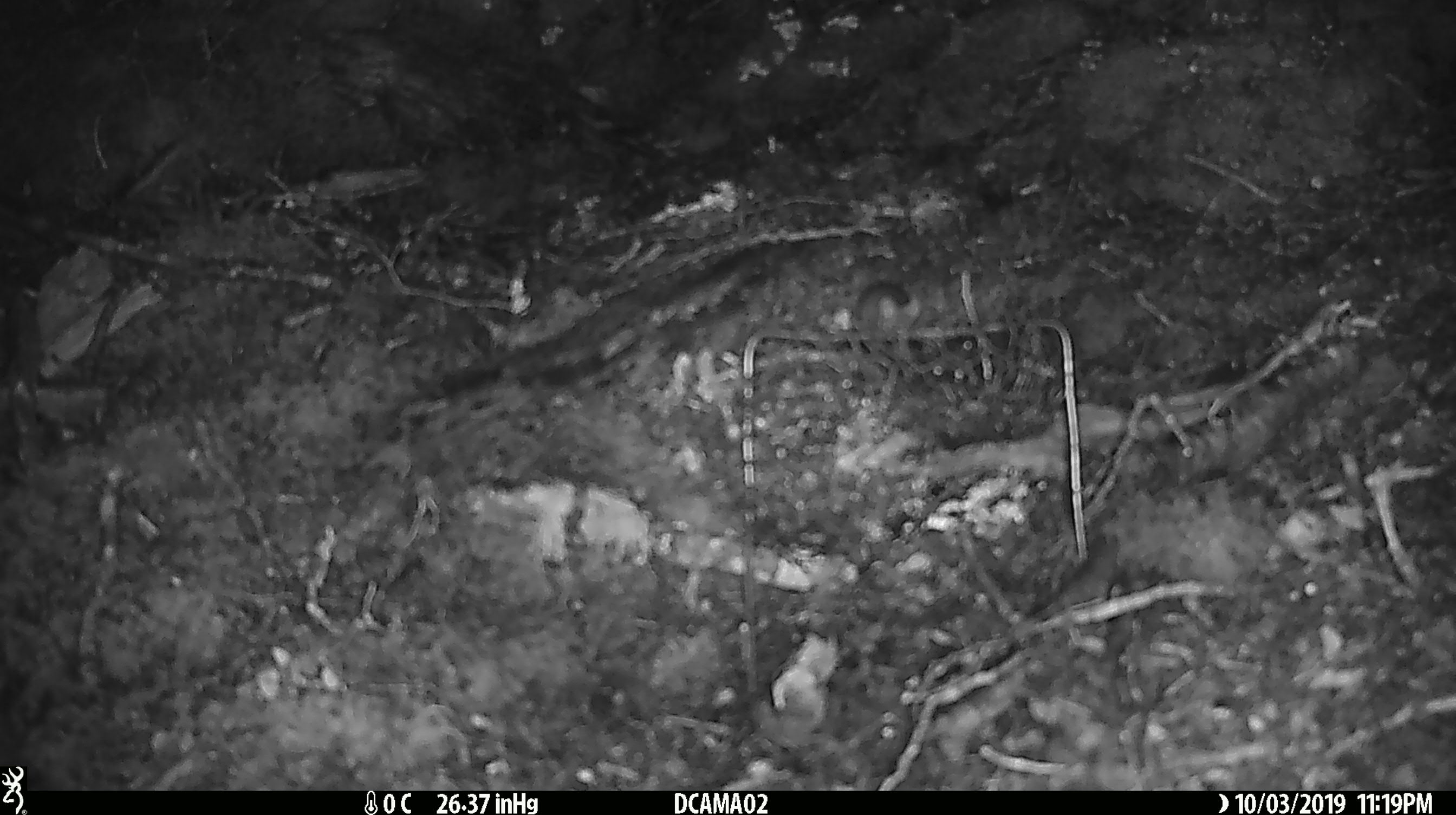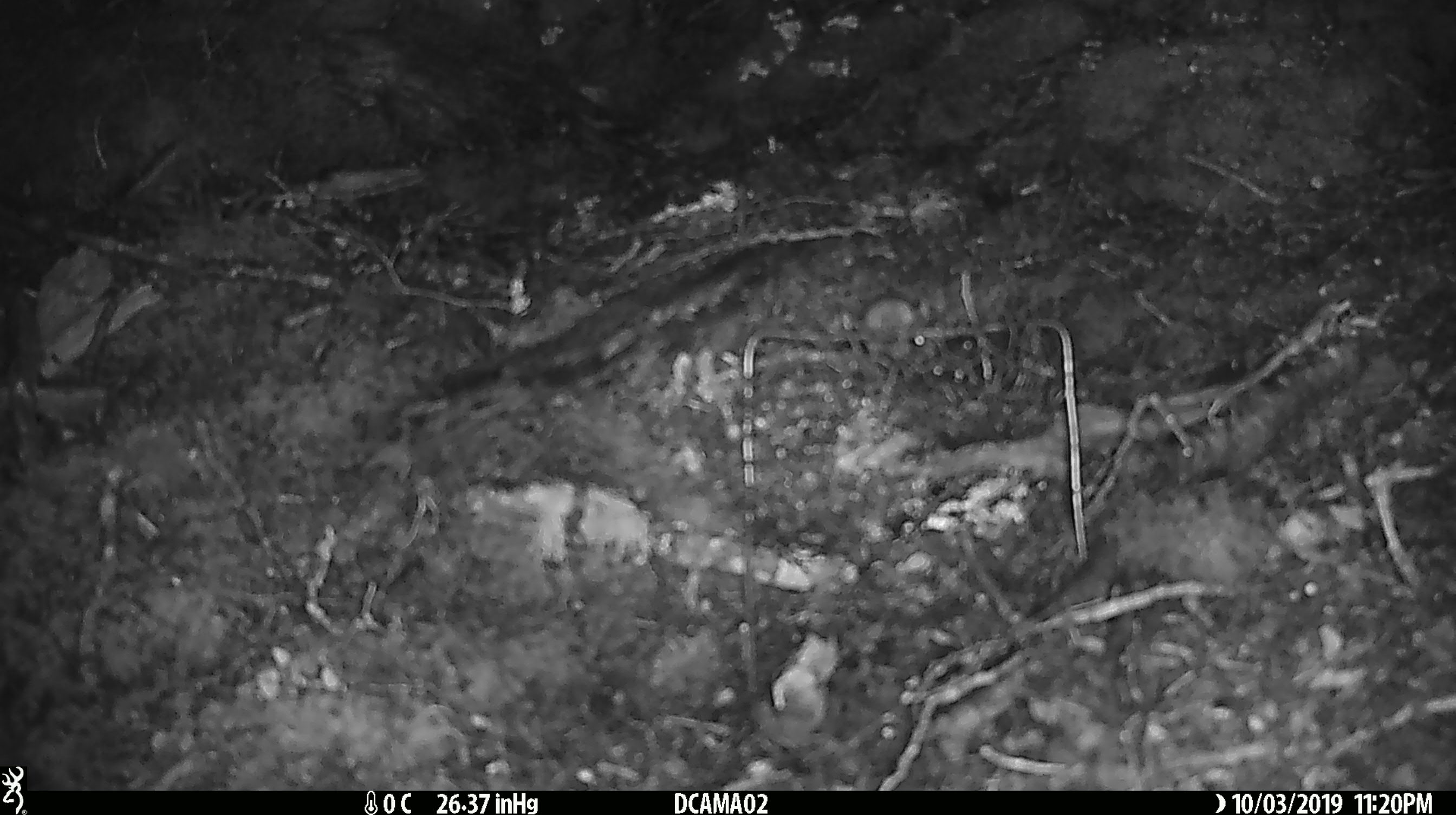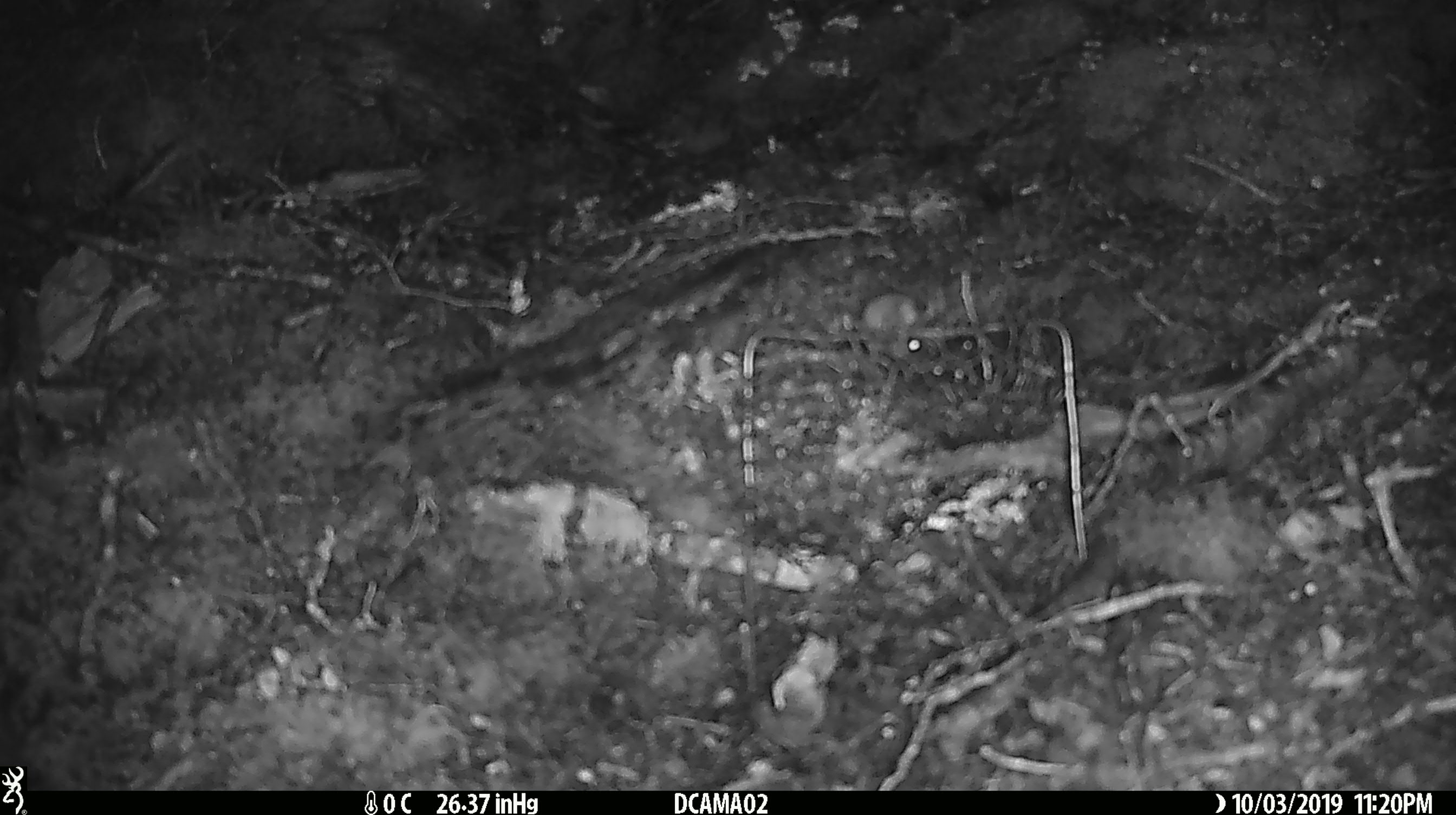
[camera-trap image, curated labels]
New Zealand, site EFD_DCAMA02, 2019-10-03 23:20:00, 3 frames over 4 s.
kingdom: Animalia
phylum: Chordata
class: Mammalia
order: Rodentia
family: Muridae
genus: Mus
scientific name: Mus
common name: mouse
Mouse (Mus).